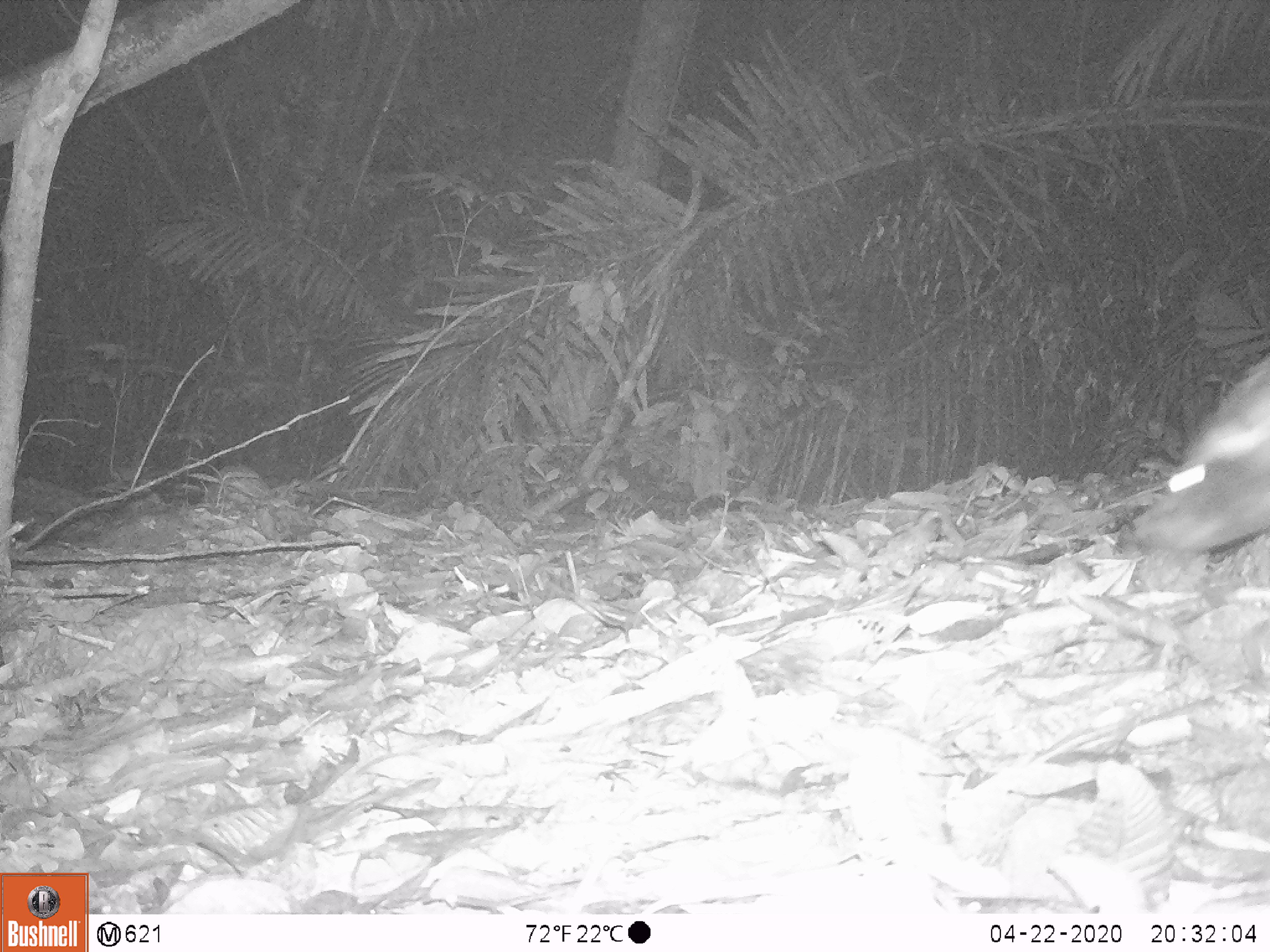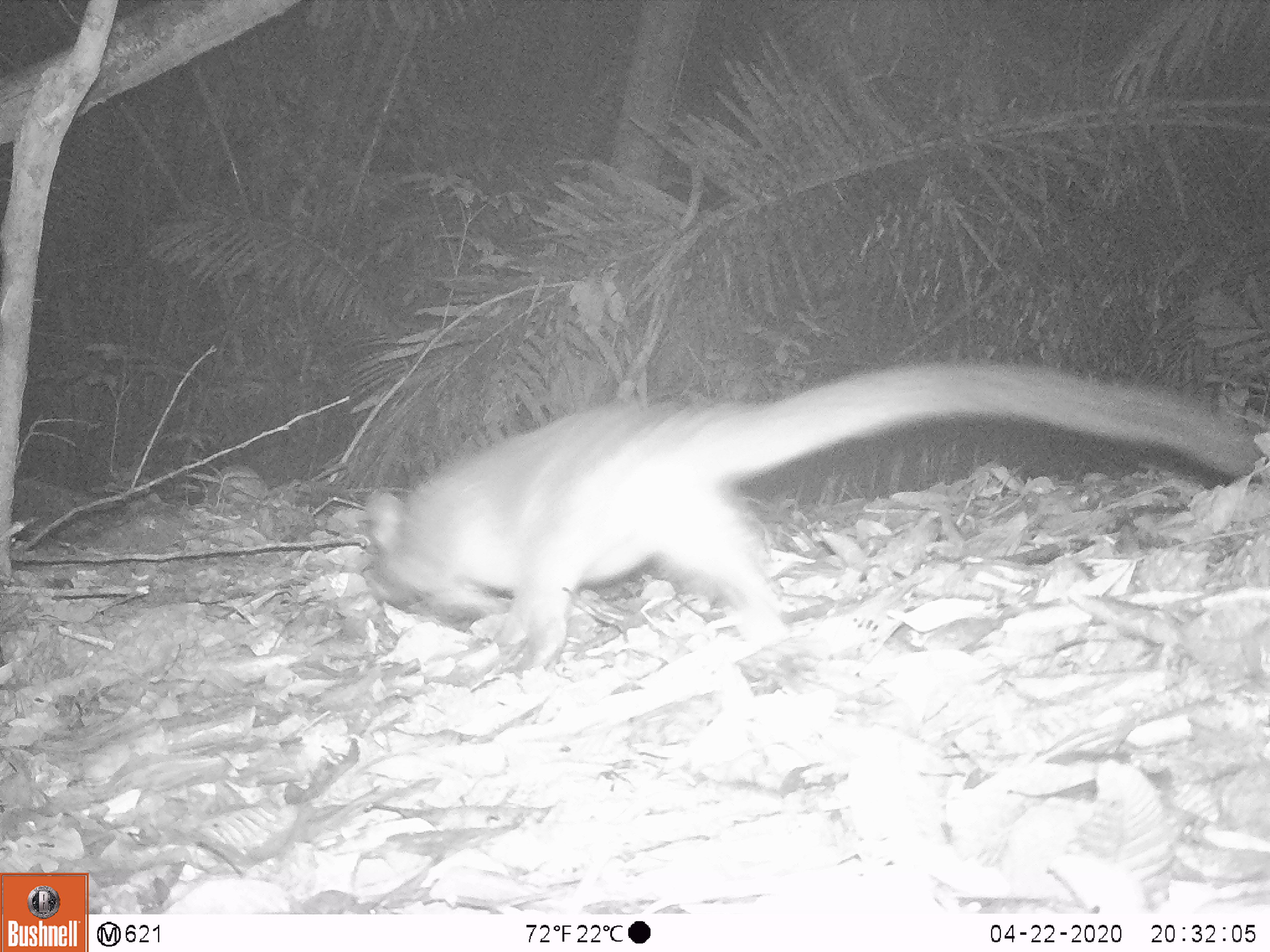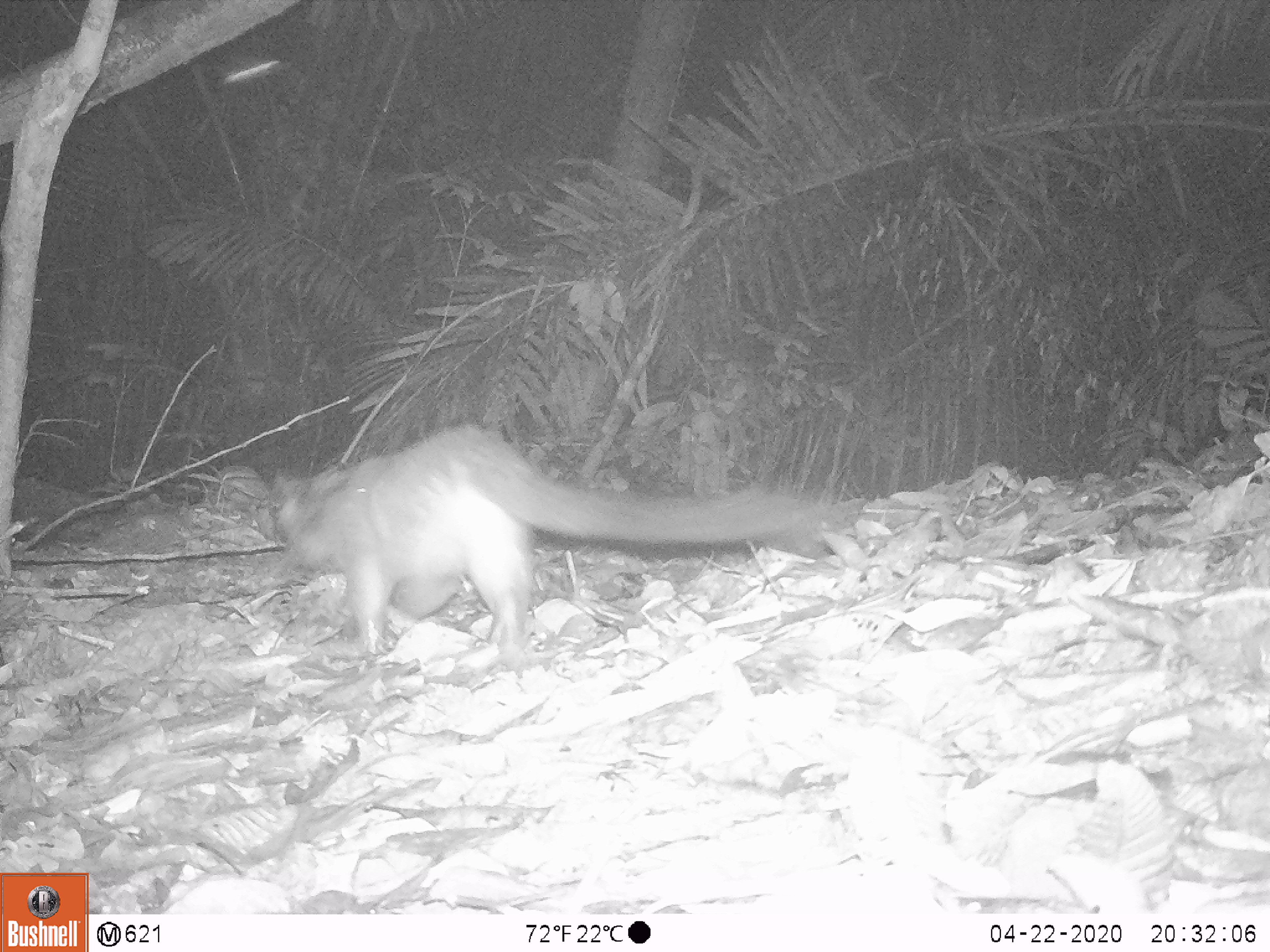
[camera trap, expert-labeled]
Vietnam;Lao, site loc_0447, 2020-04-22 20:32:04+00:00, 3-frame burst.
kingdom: Animalia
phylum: Chordata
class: Mammalia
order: Carnivora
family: Viverridae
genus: Paguma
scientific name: Paguma larvata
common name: masked palm civet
Masked palm civet (Paguma larvata). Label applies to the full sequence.